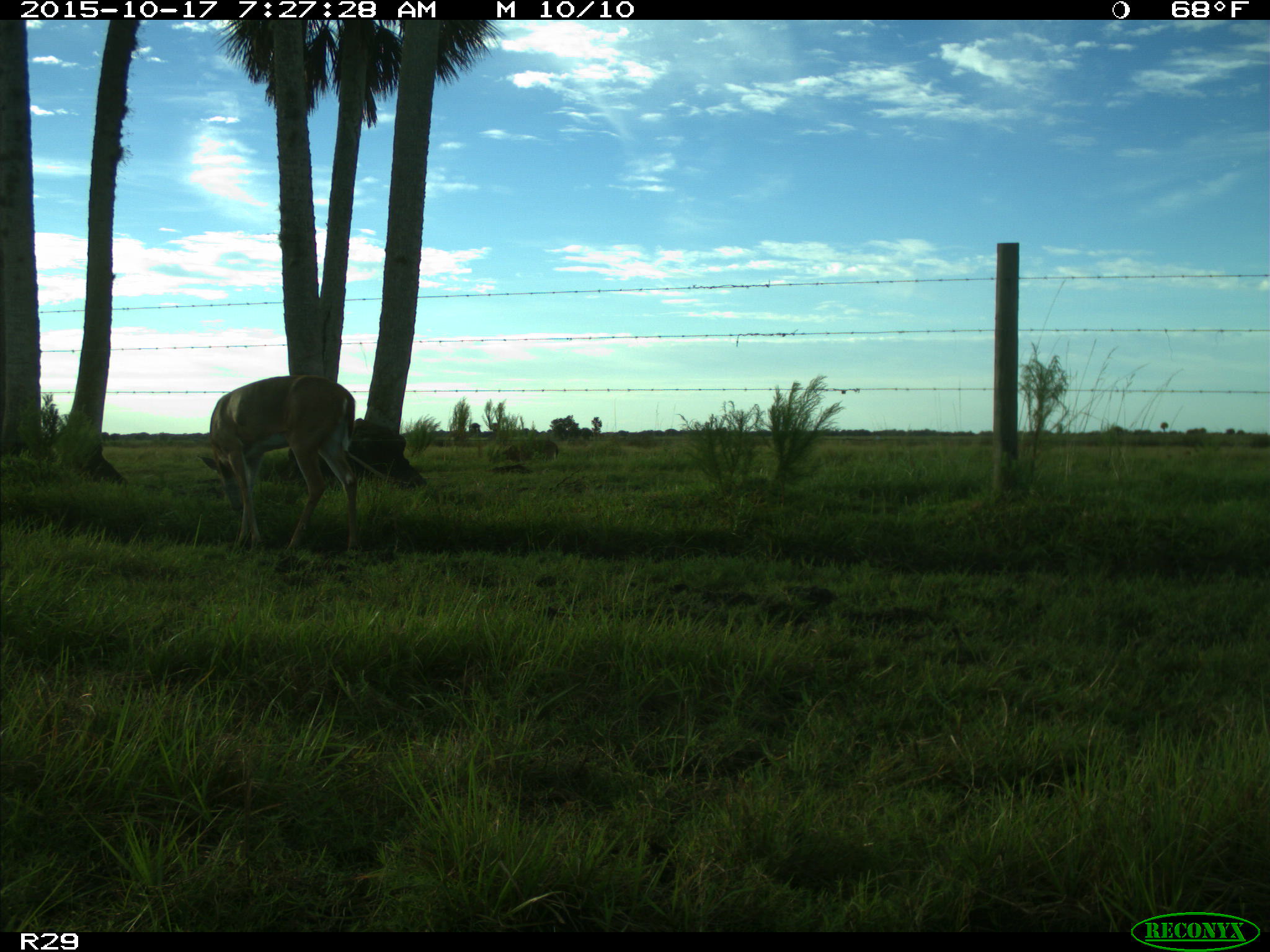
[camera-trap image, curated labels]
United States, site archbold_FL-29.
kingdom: Animalia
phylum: Chordata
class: Mammalia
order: Artiodactyla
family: Cervidae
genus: Odocoileus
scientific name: Odocoileus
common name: deer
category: unidentified deer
Unidentified deer (deer) (Odocoileus).